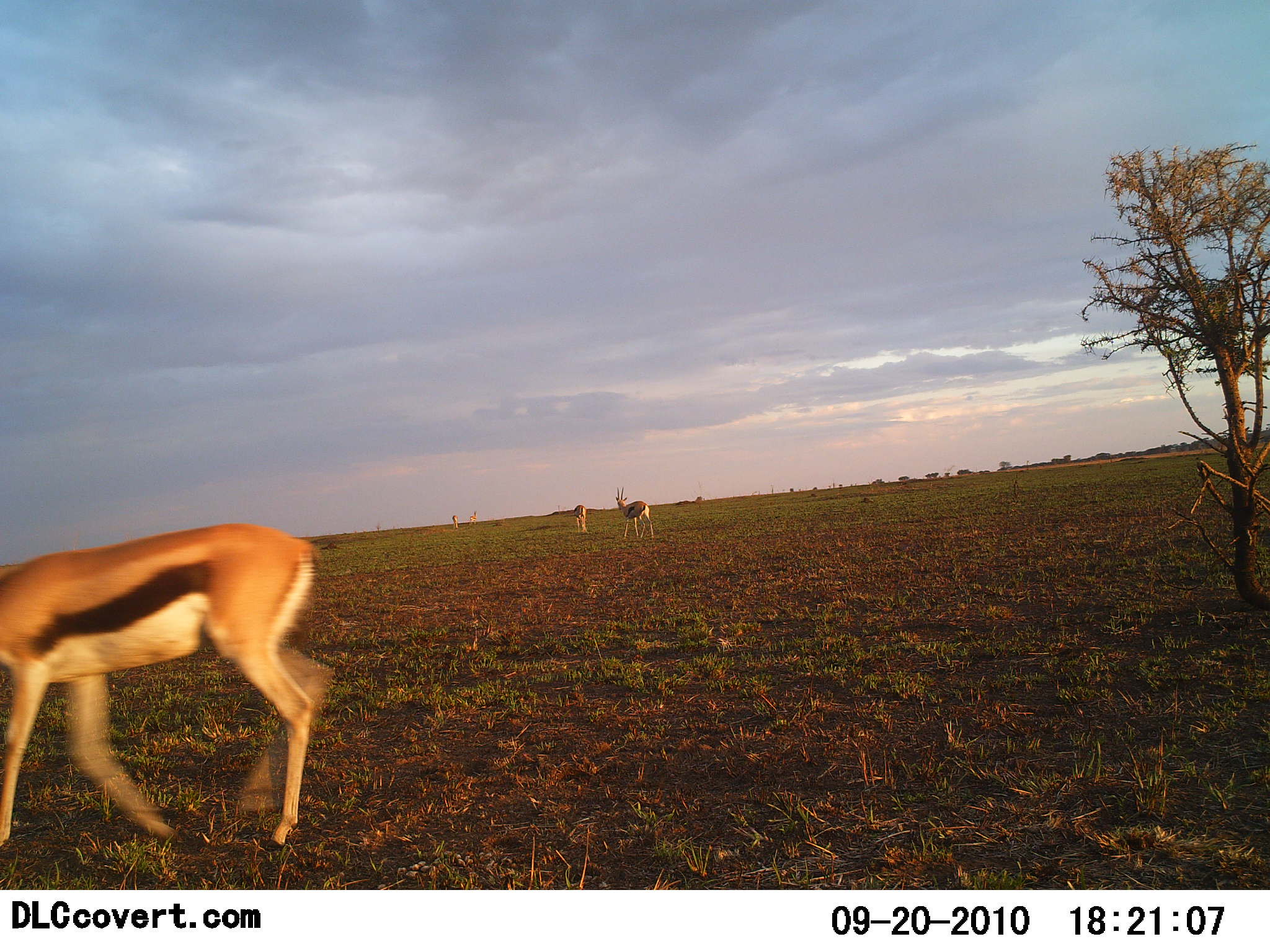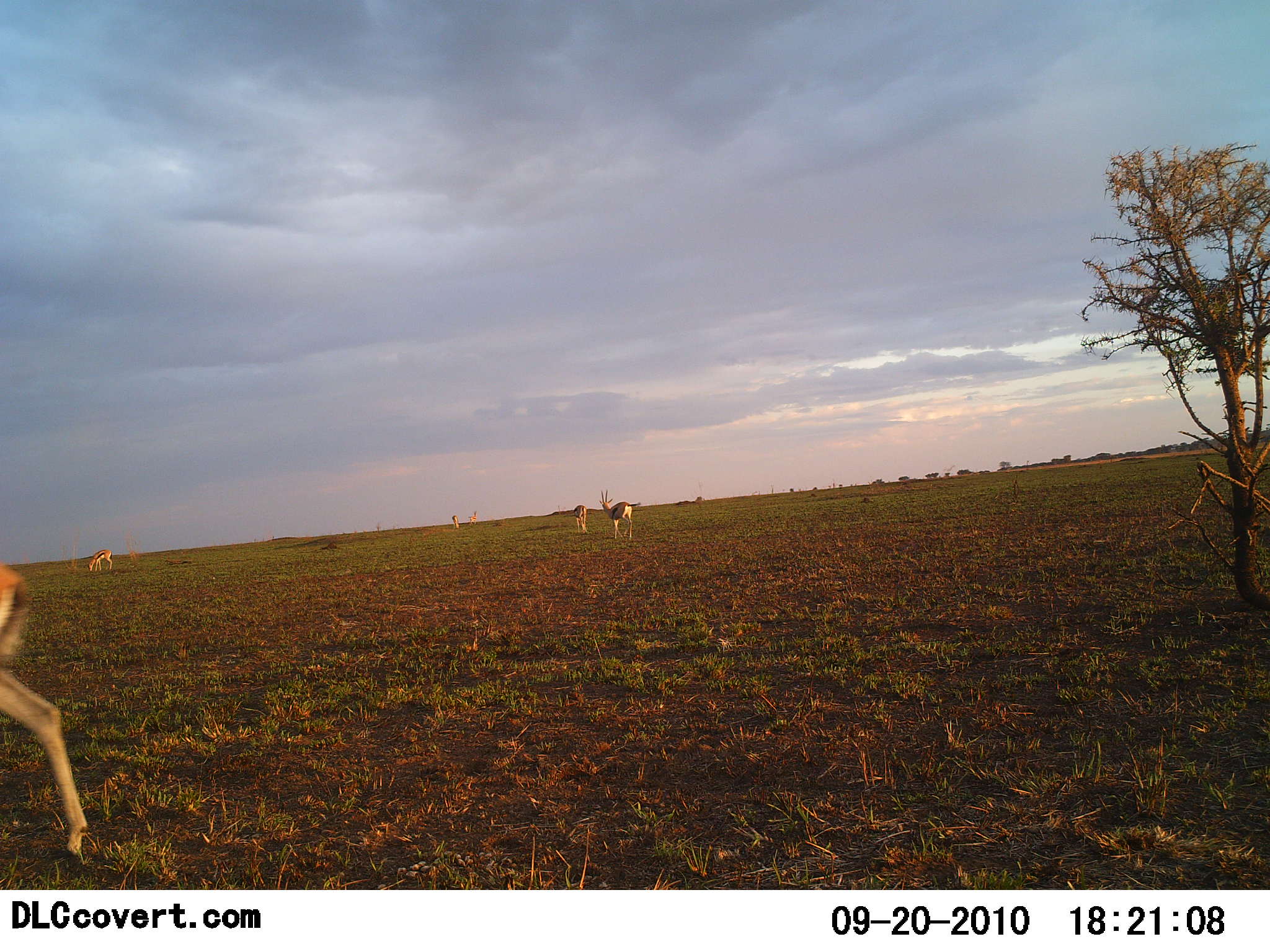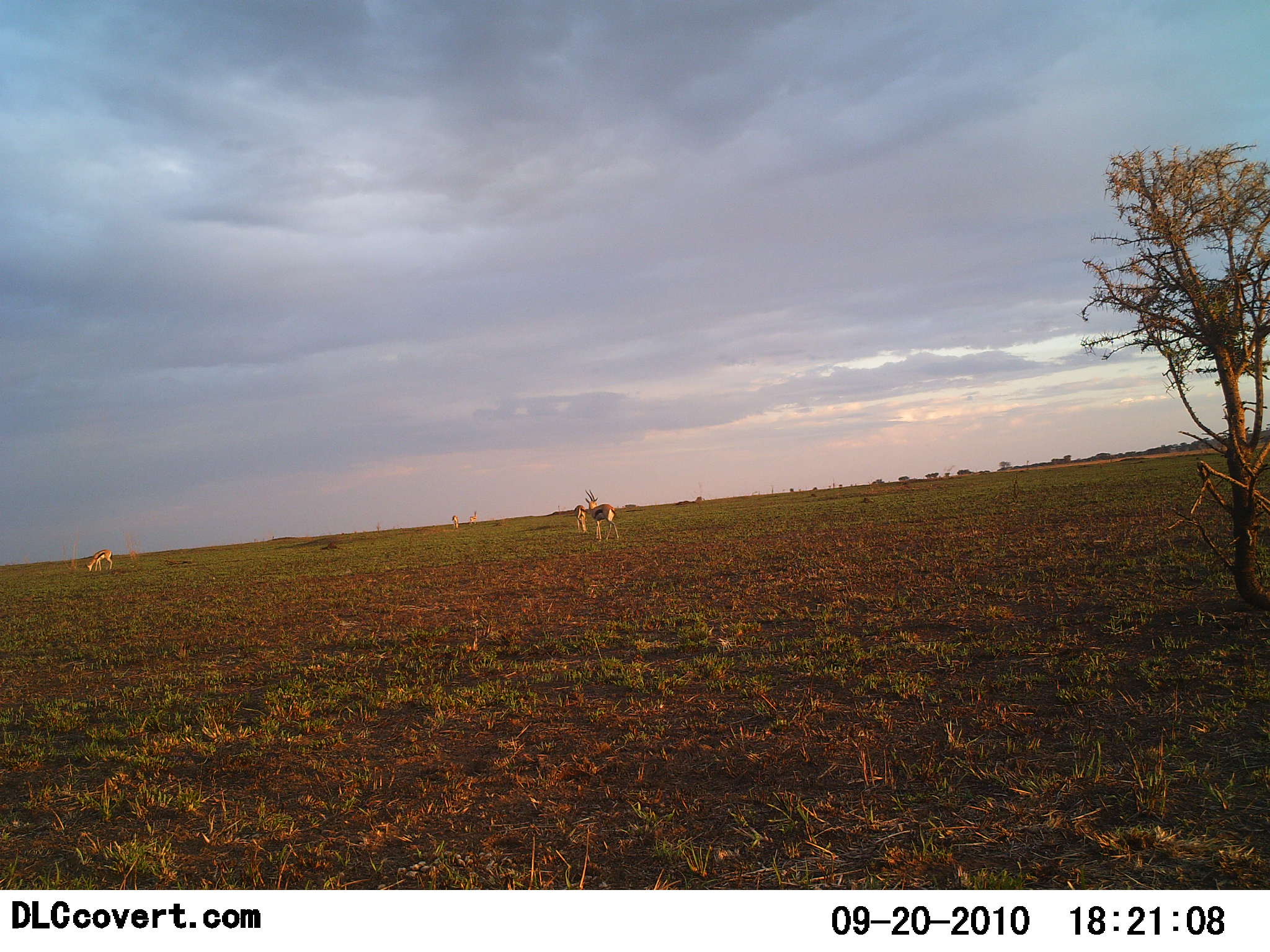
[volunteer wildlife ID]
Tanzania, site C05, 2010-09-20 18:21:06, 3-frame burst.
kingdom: Animalia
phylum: Chordata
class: Mammalia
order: Artiodactyla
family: Bovidae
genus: Eudorcas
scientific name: Eudorcas thomsonii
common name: thomson's gazelle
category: gazellethomsons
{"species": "gazellethomsons (thomson's gazelle) (Eudorcas thomsonii)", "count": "4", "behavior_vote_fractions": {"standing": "69%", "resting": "8%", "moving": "85%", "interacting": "0%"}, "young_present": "0%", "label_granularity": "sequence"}